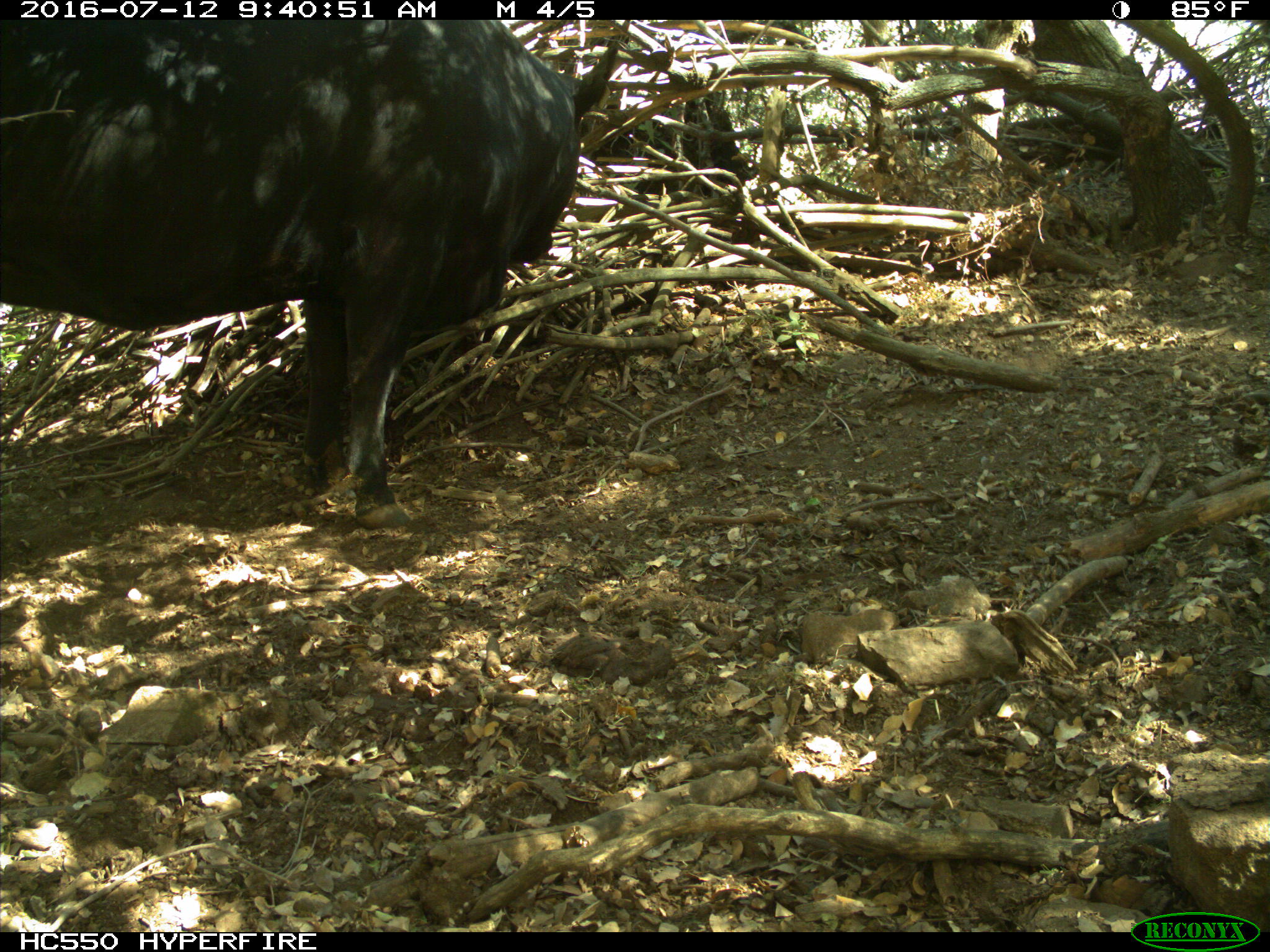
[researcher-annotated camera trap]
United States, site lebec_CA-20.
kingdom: Animalia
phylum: Chordata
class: Mammalia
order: Artiodactyla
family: Bovidae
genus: Bos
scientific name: Bos taurus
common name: domestic cow